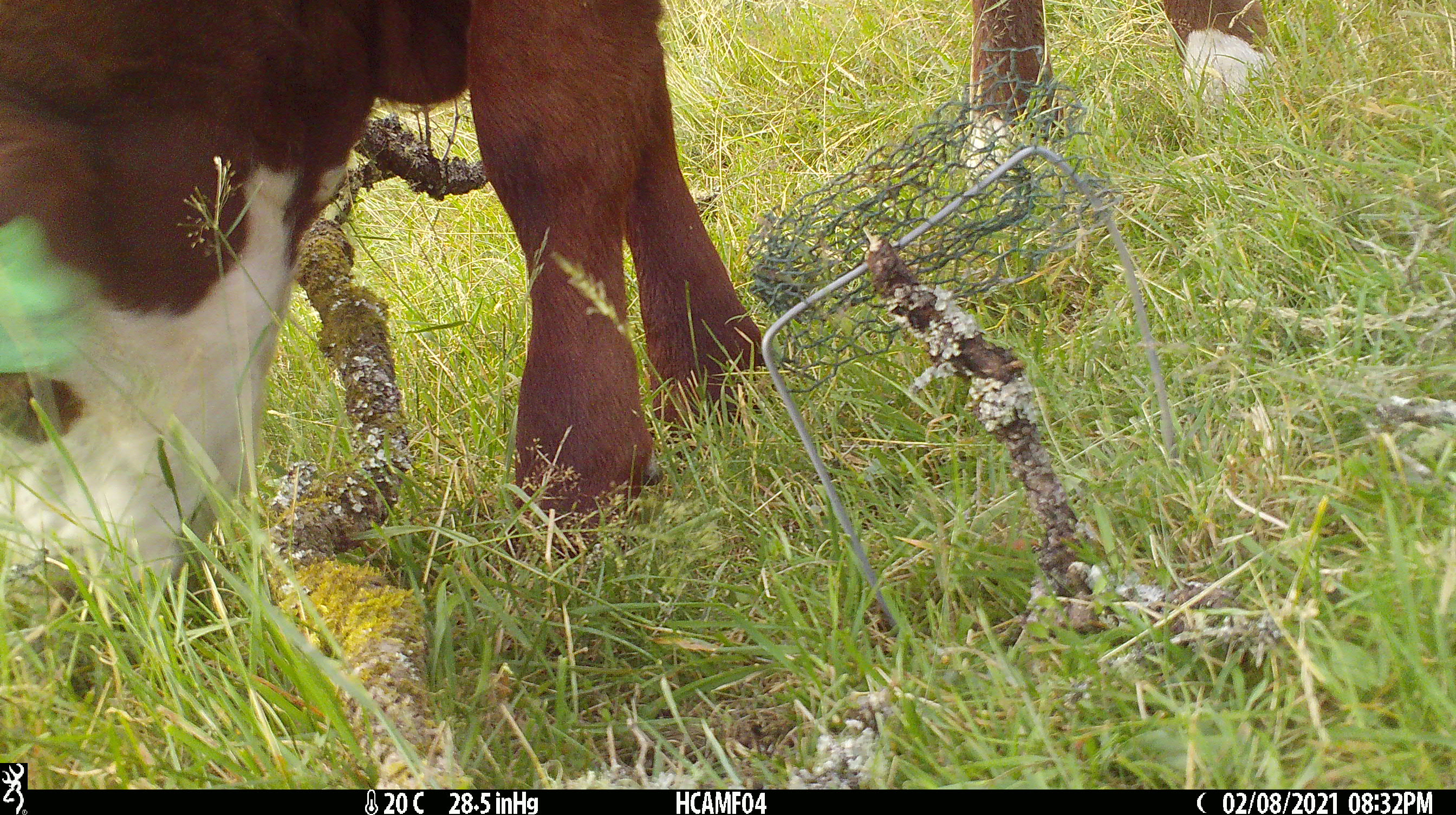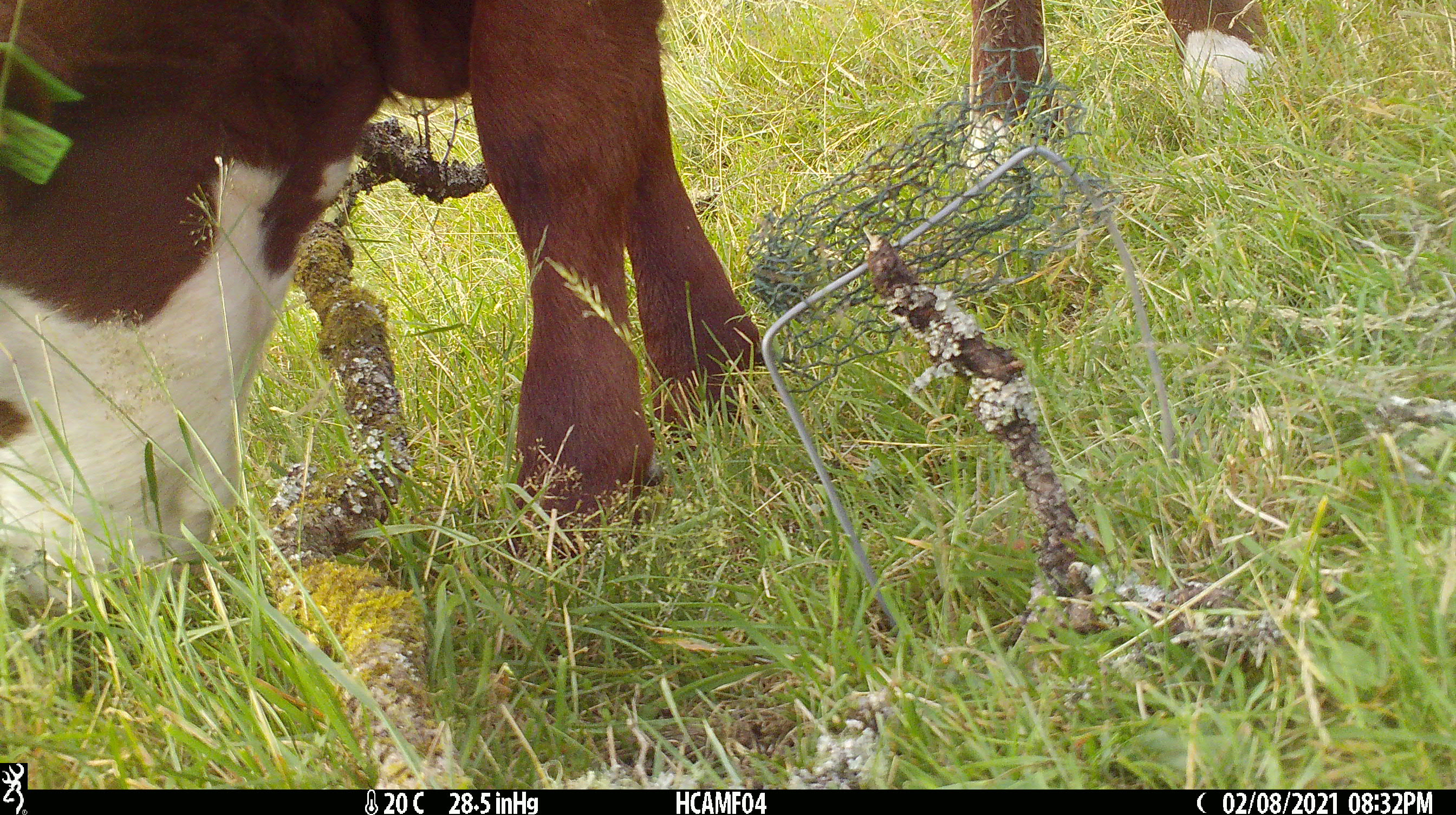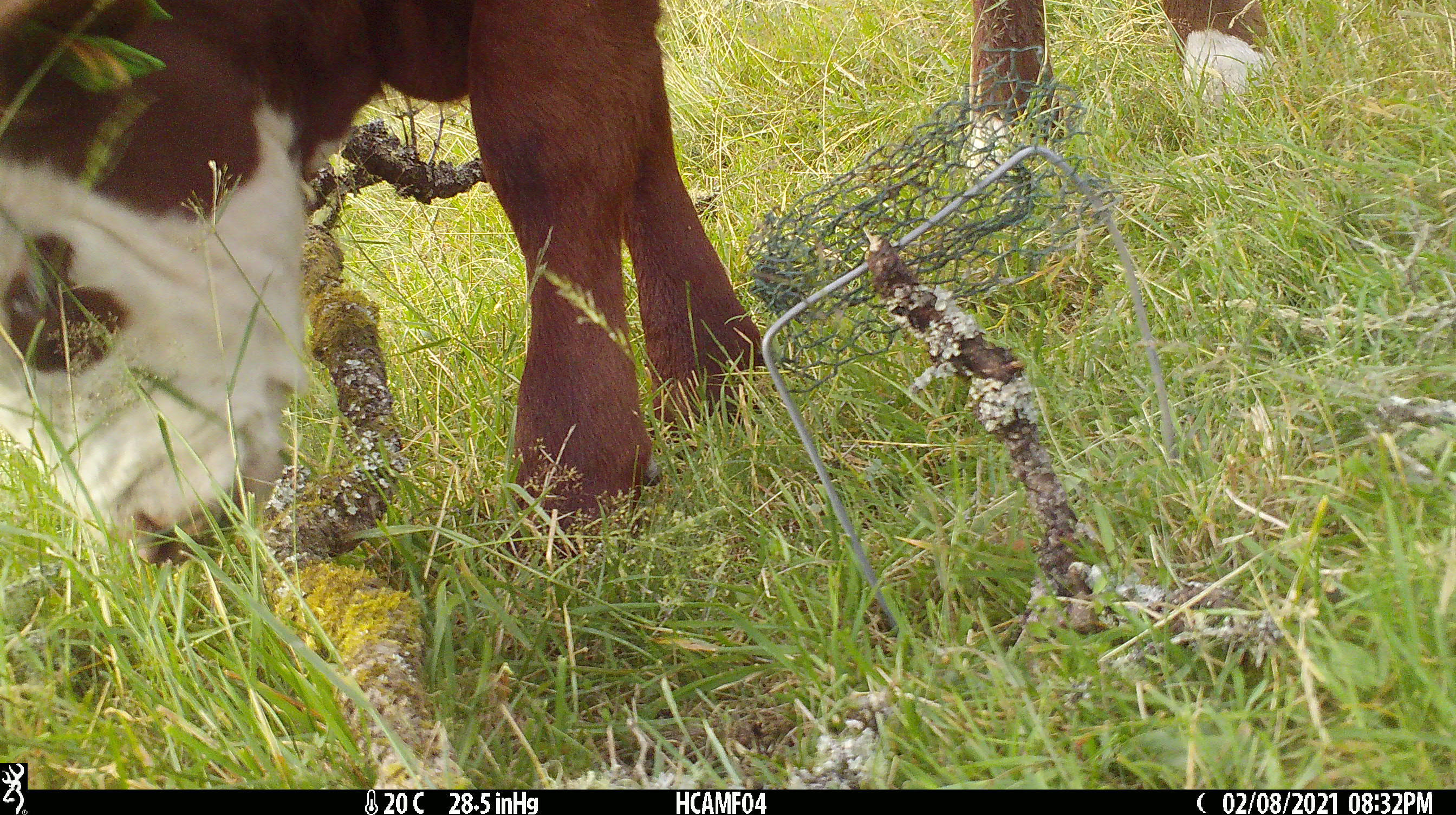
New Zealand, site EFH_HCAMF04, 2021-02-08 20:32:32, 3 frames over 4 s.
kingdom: Animalia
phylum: Chordata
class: Mammalia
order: Artiodactyla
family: Bovidae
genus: Bos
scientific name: Bos taurus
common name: domestic cow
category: cow